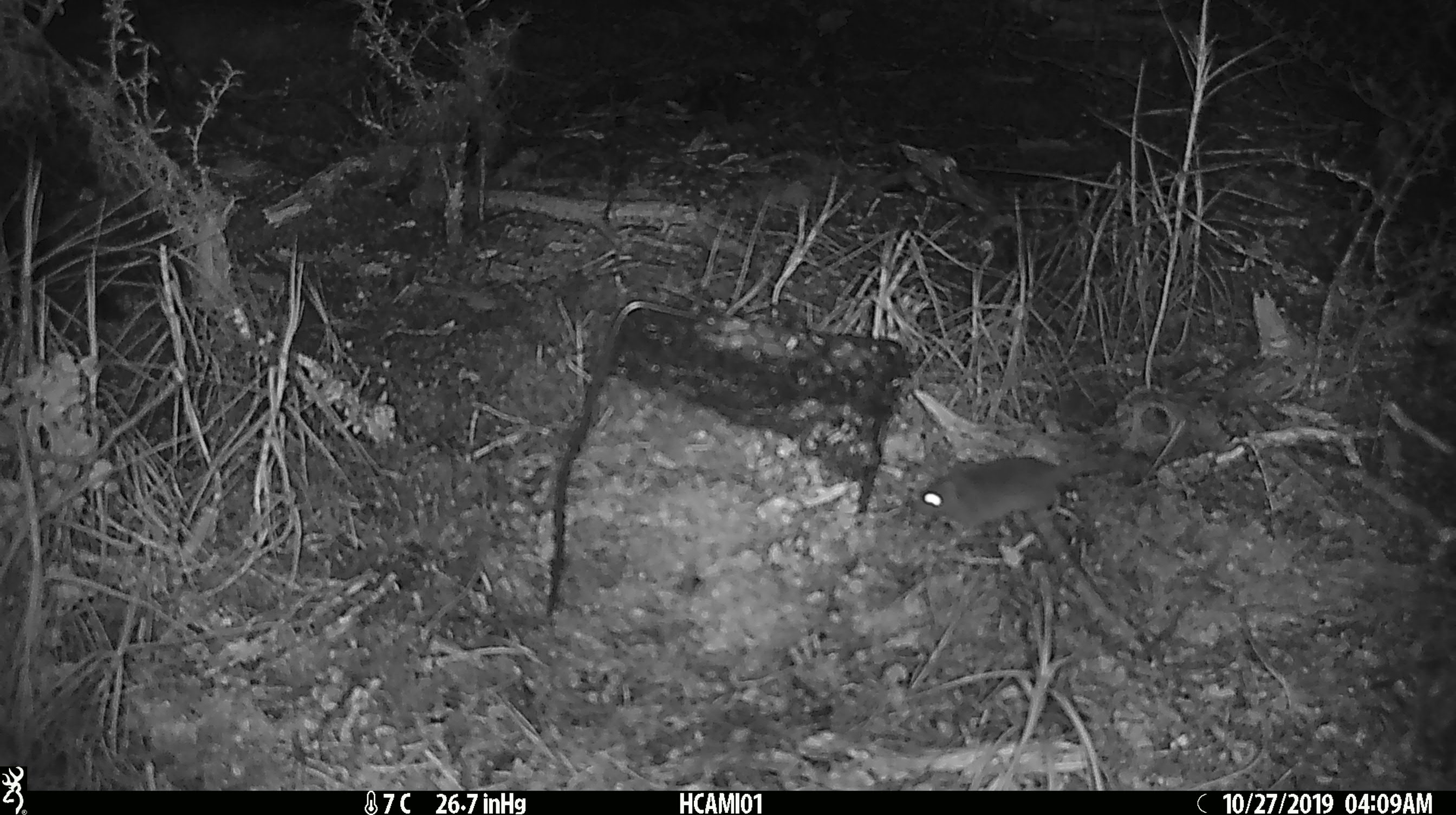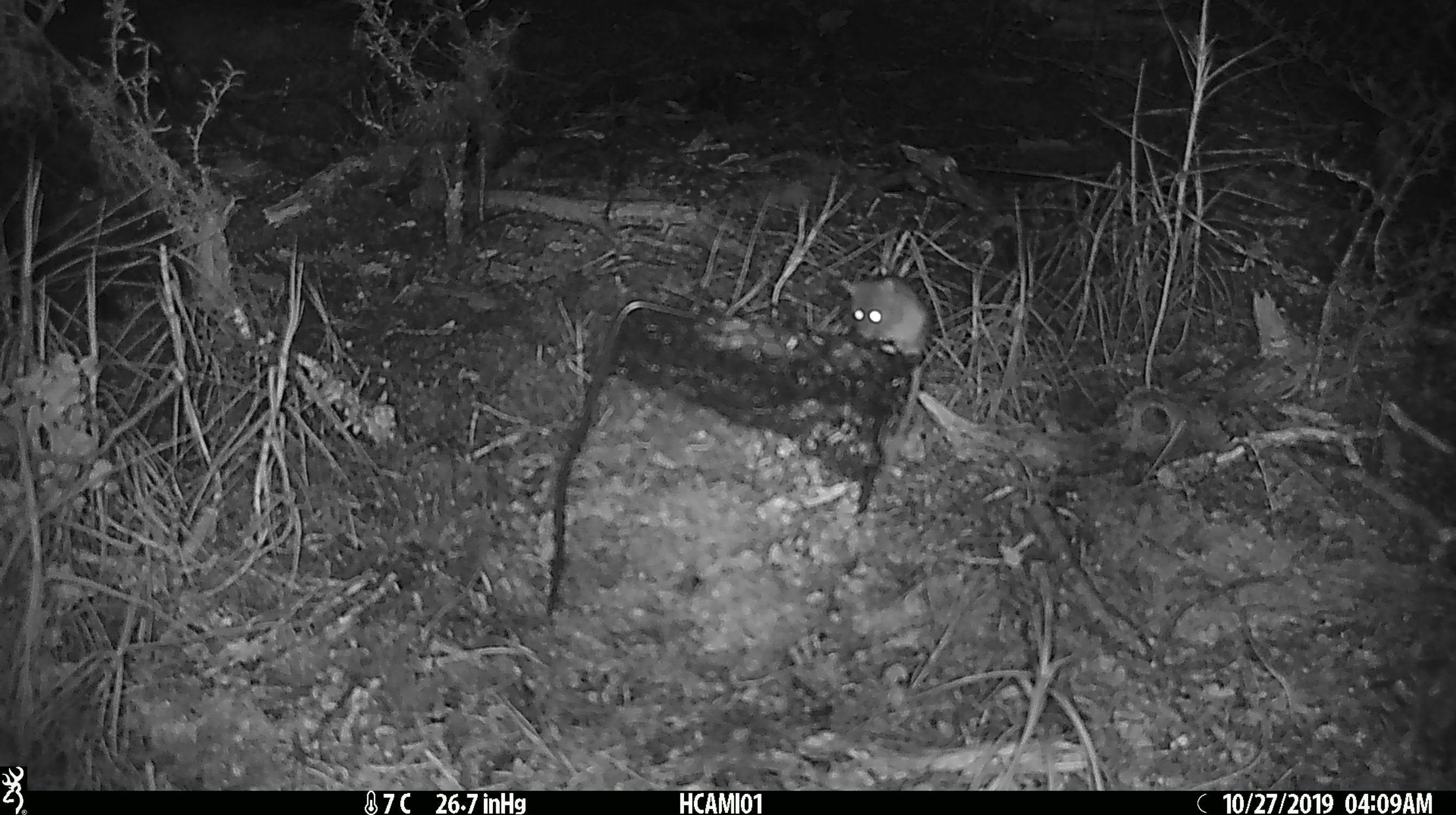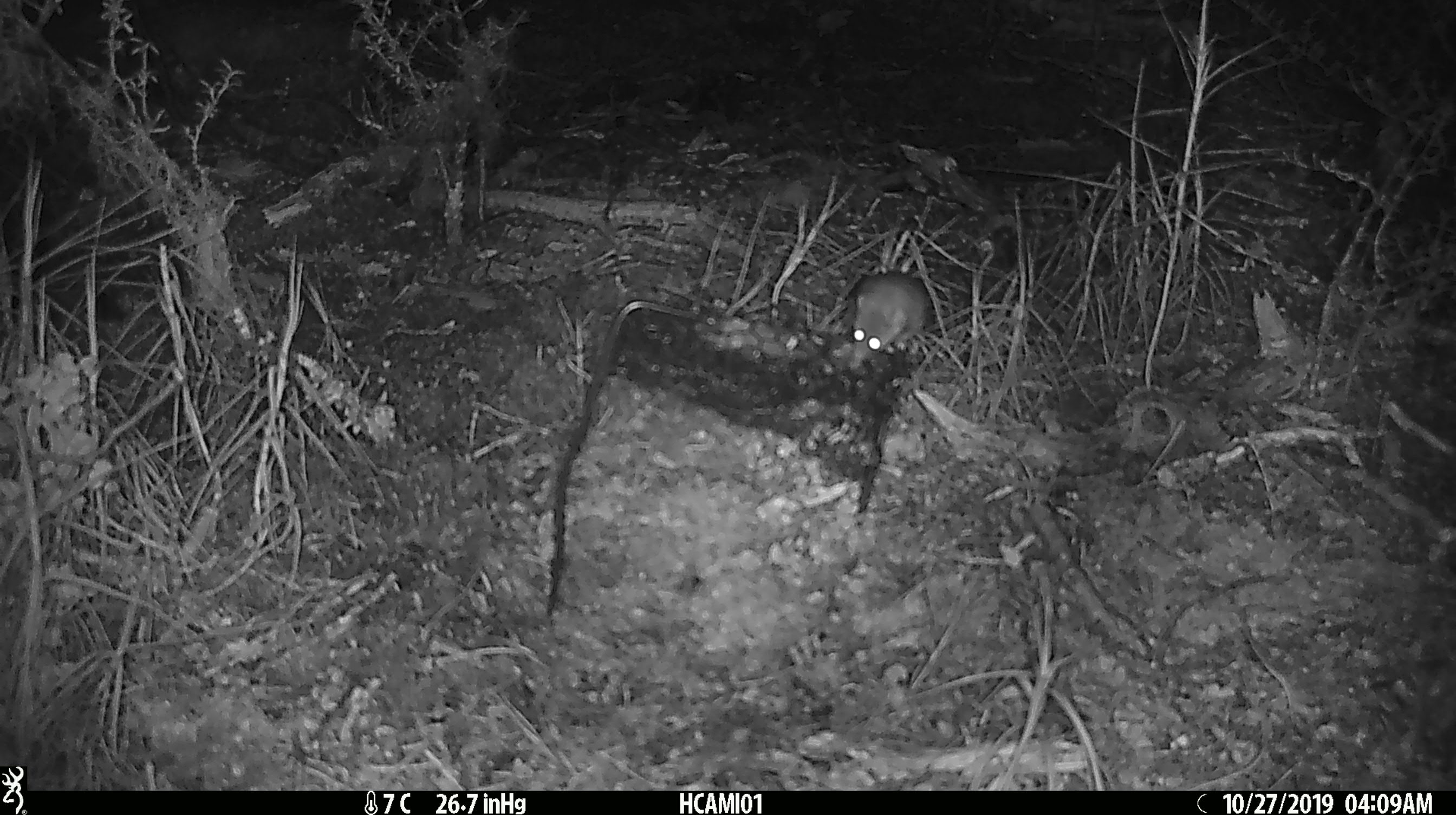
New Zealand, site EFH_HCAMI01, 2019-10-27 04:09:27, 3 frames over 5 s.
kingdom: Animalia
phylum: Chordata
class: Mammalia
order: Rodentia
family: Muridae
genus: Mus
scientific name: Mus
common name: mouse